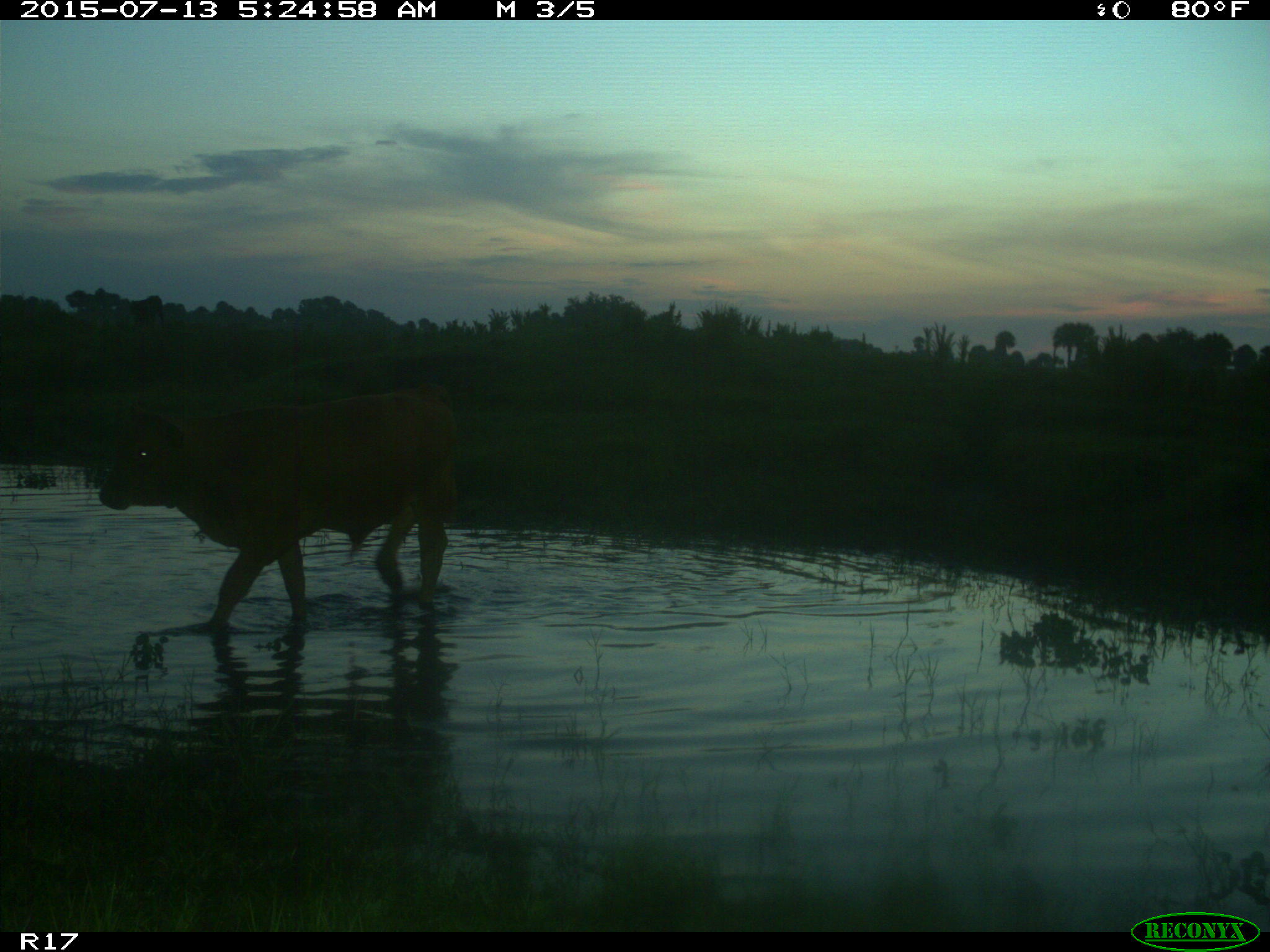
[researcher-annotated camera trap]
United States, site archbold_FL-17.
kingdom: Animalia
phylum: Chordata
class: Mammalia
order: Artiodactyla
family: Bovidae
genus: Bos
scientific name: Bos taurus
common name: domestic cow